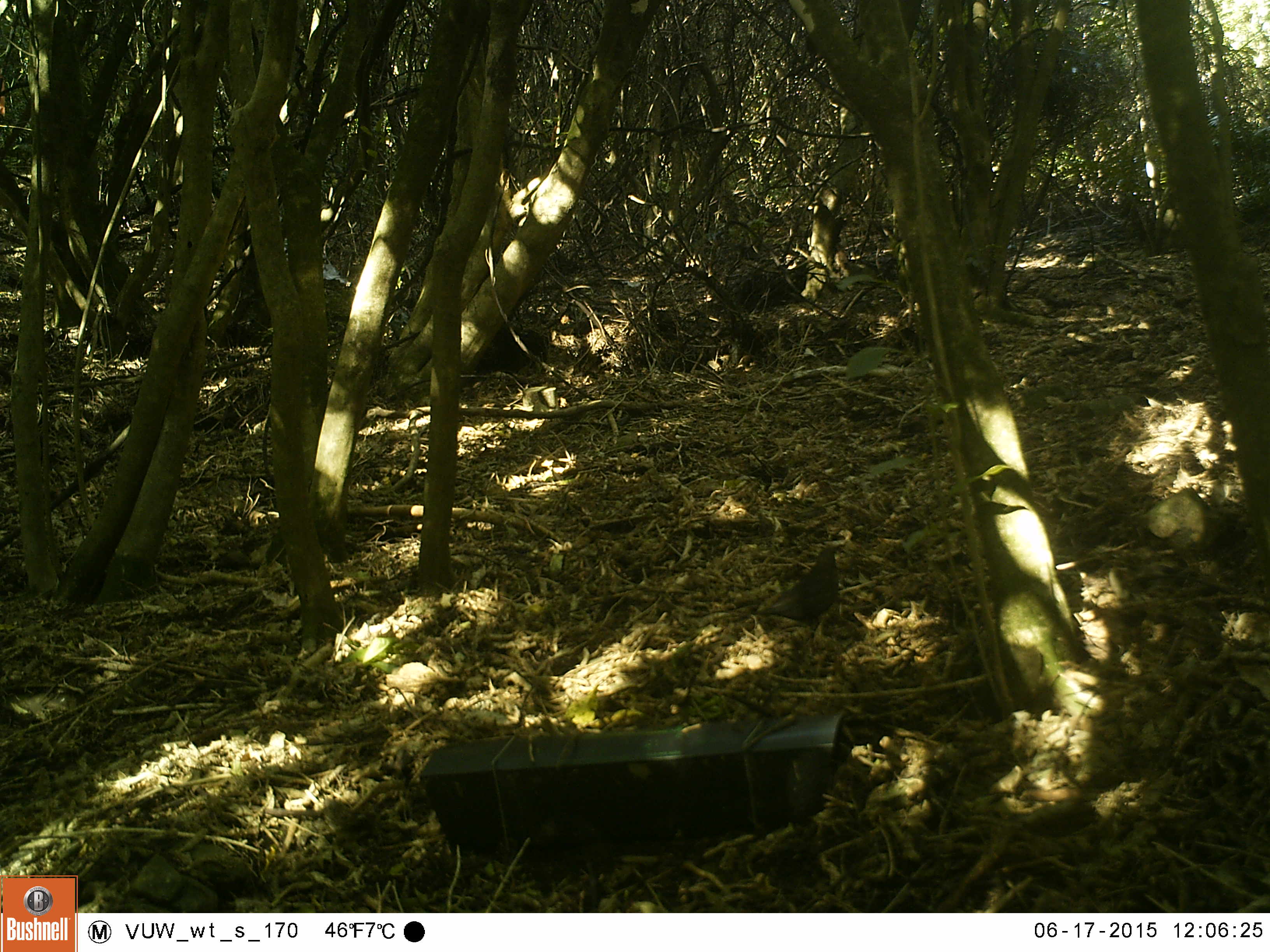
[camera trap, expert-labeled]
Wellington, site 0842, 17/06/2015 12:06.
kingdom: Animalia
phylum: Chordata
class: Aves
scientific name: Aves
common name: bird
Bird (Aves).